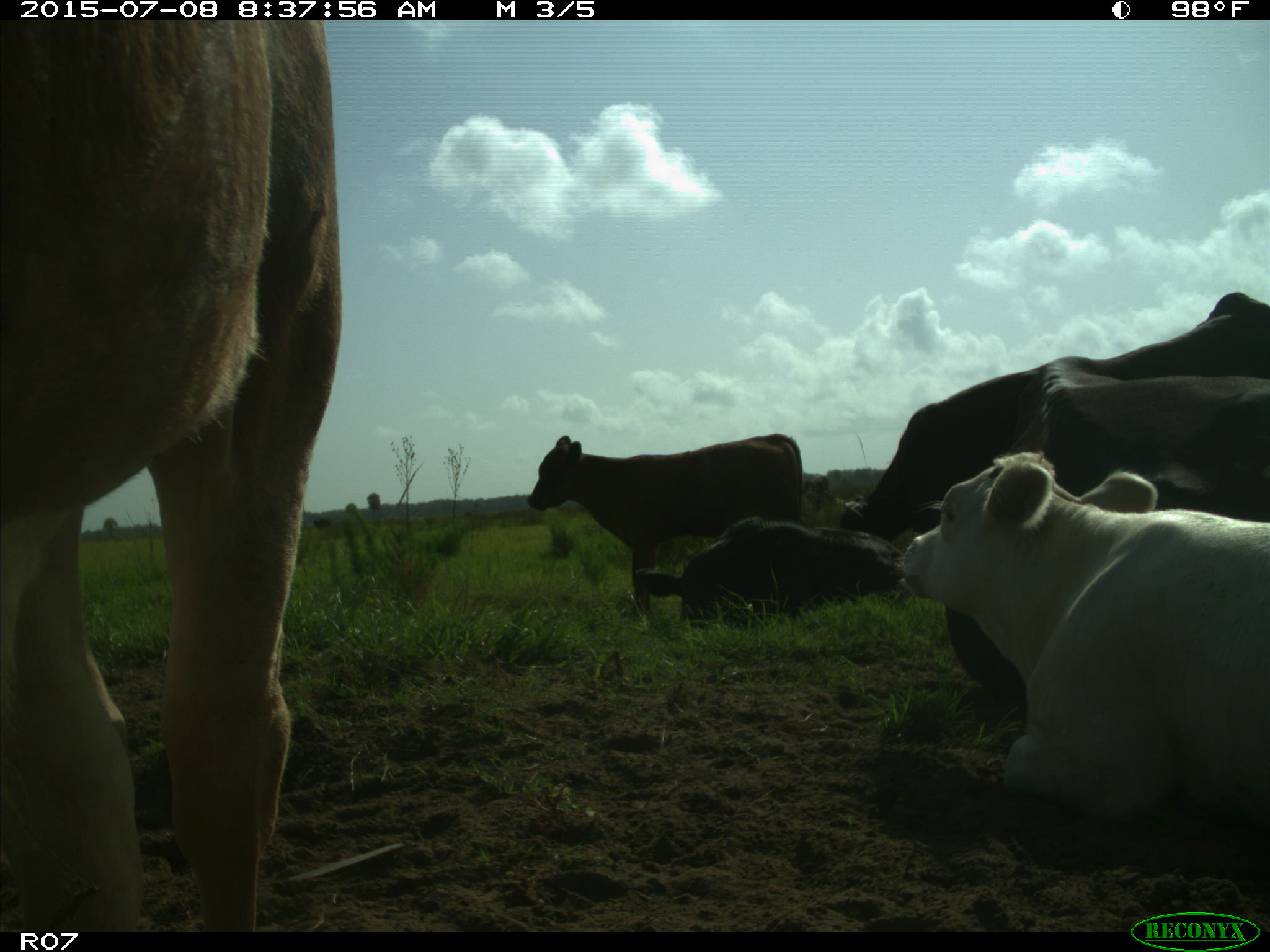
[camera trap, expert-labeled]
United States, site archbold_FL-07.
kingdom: Animalia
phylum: Chordata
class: Mammalia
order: Artiodactyla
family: Bovidae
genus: Bos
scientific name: Bos taurus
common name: domestic cow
Bos taurus (domestic cow).